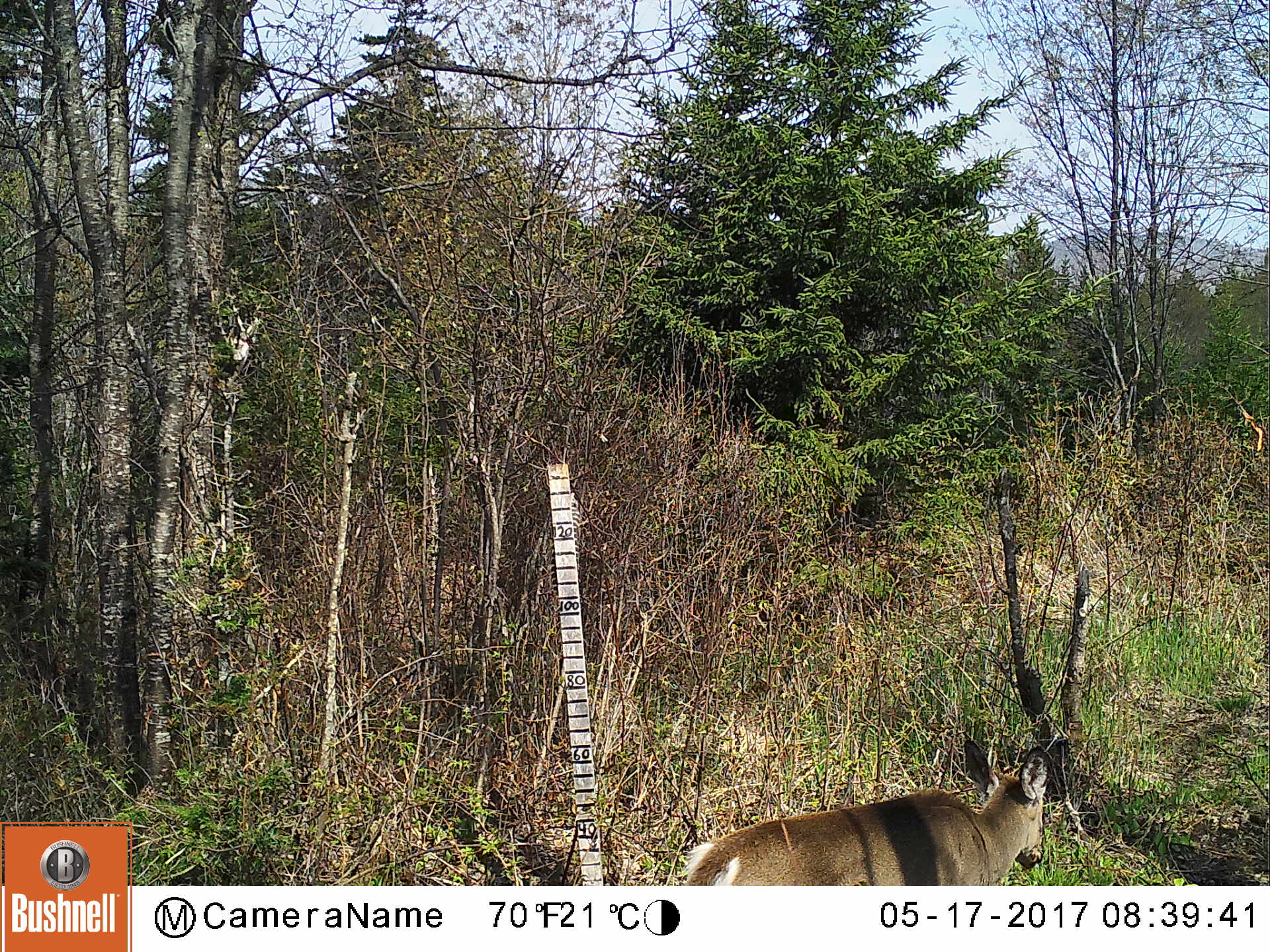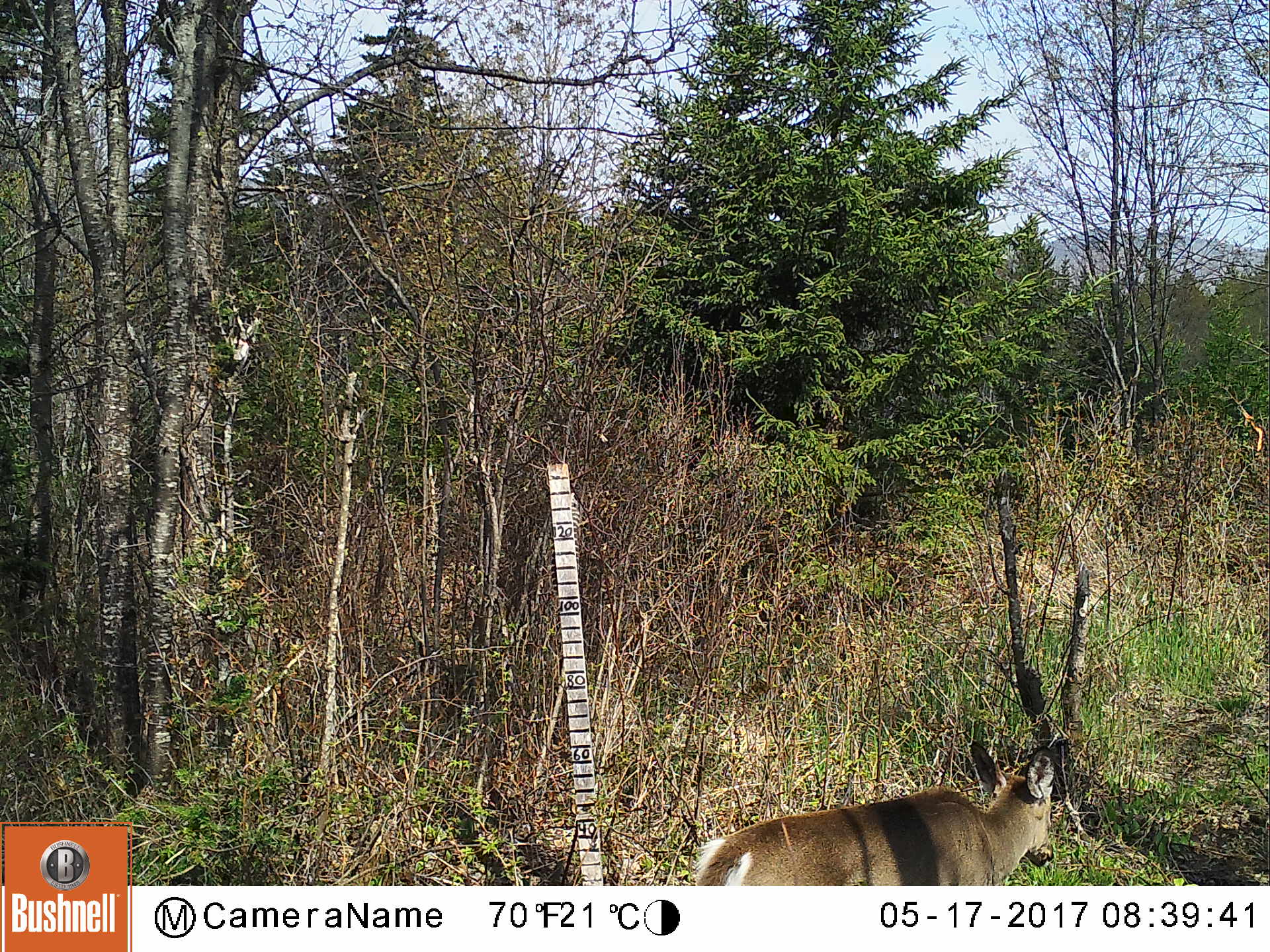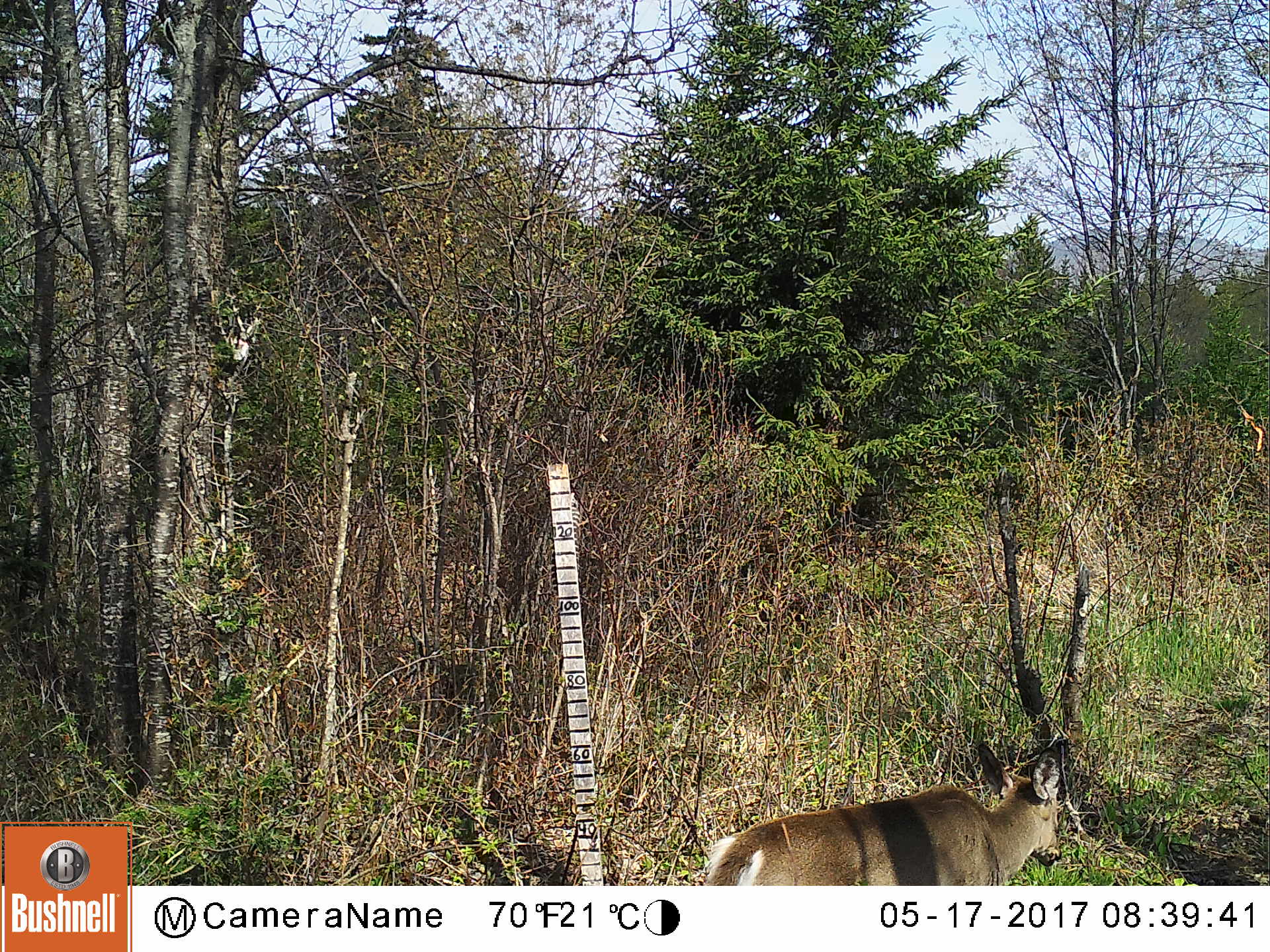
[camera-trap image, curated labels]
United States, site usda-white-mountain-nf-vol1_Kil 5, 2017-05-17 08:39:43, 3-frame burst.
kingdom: Animalia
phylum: Chordata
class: Mammalia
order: Artiodactyla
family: Cervidae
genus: Odocoileus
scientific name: Odocoileus virginianus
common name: white-tailed deer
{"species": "white-tailed deer (Odocoileus virginianus)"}